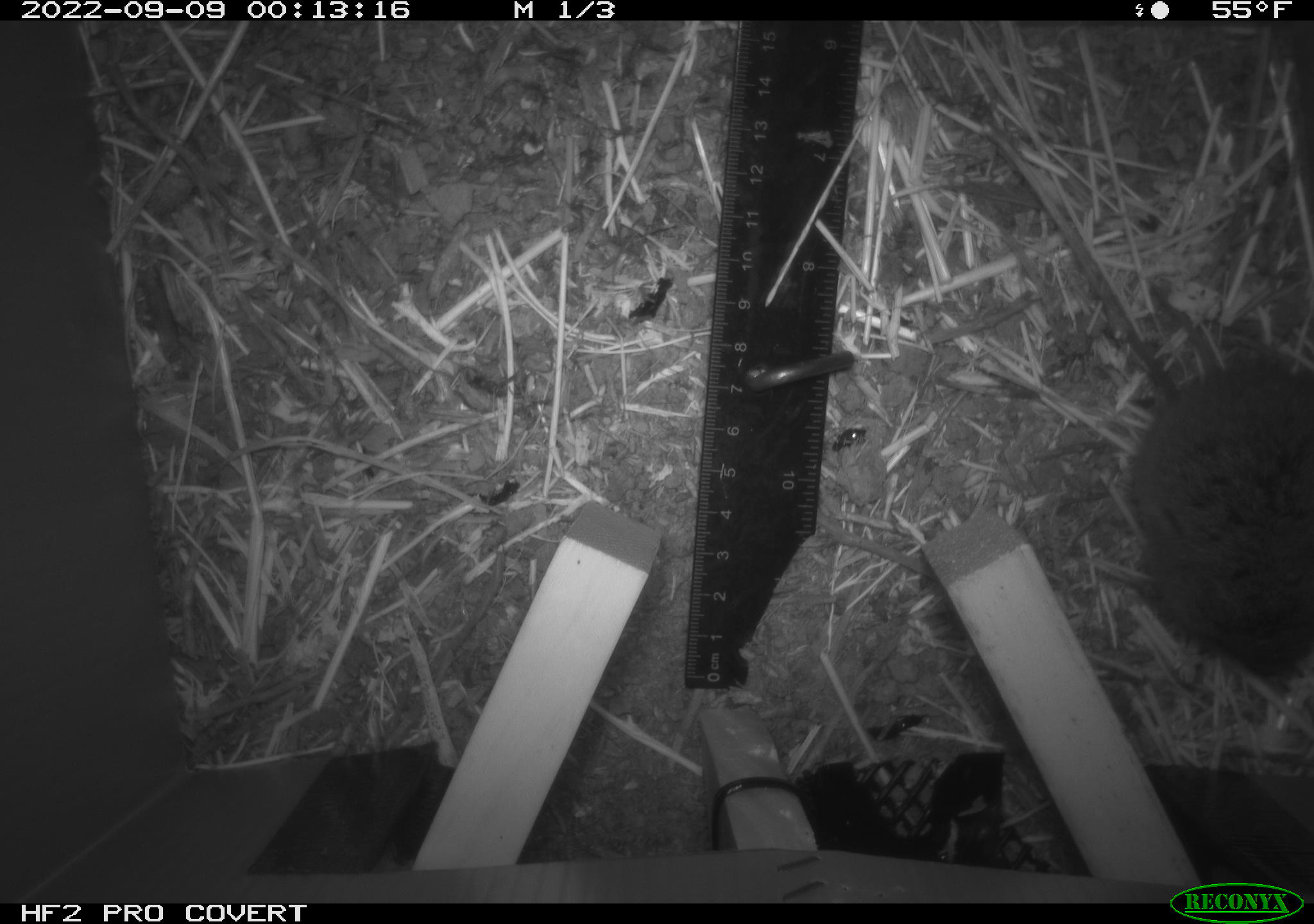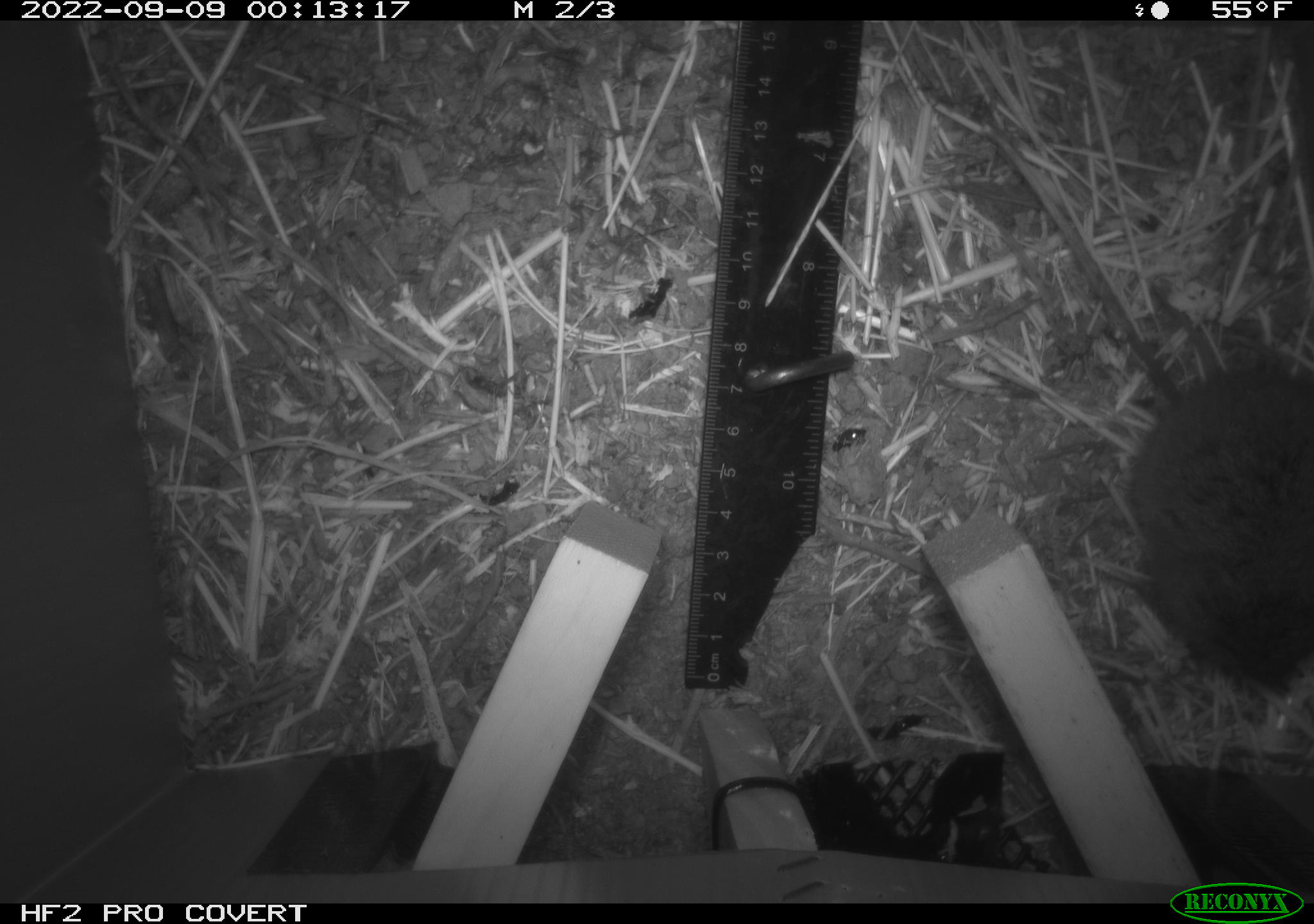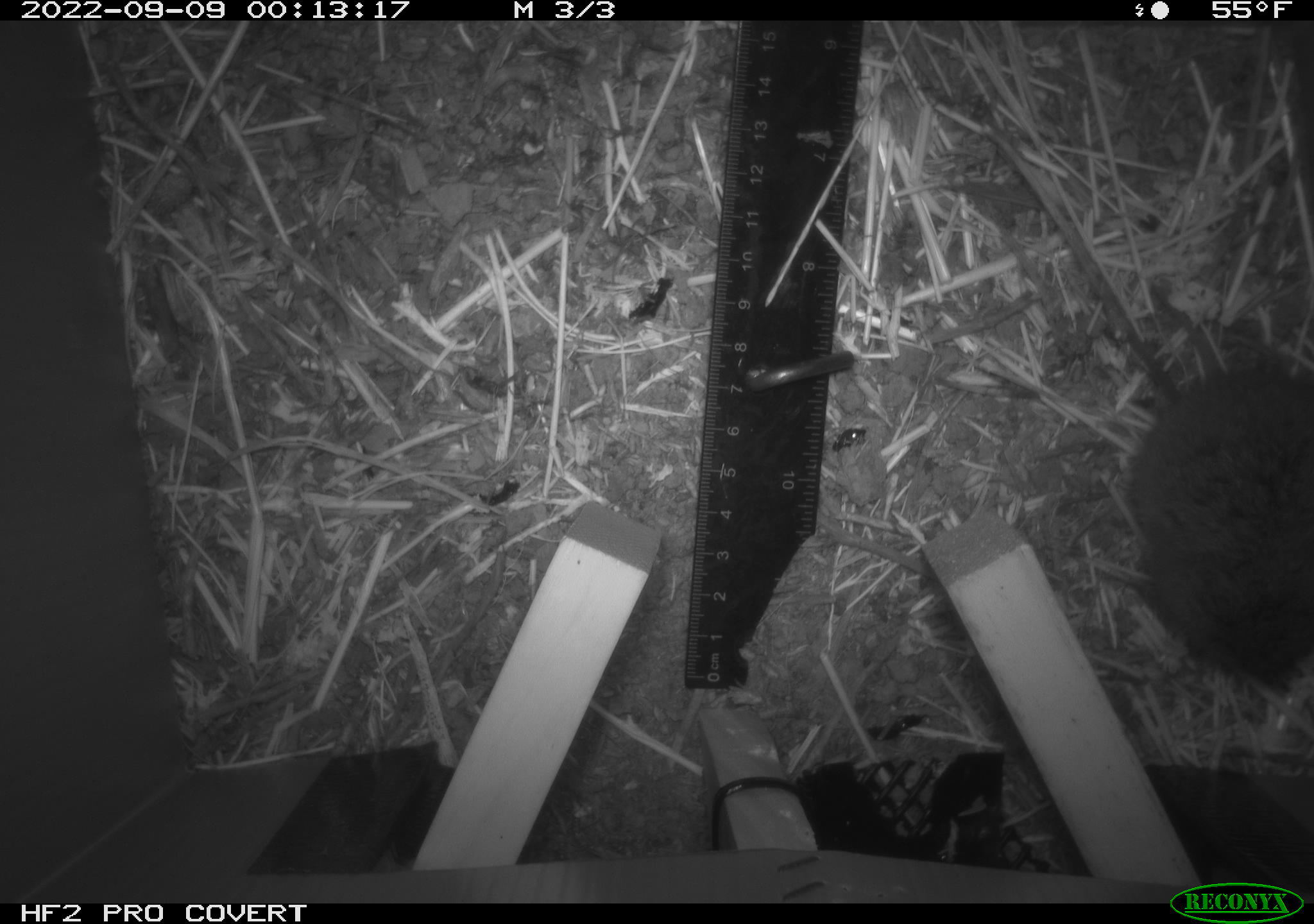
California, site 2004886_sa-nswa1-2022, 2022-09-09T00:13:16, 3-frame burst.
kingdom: Animalia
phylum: Chordata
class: Mammalia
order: Rodentia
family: Cricetidae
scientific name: Cricetidae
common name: hamsters, voles, lemmings, and allies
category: cricetidae family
Cricetidae family (hamsters, voles, lemmings, and allies) (Cricetidae).